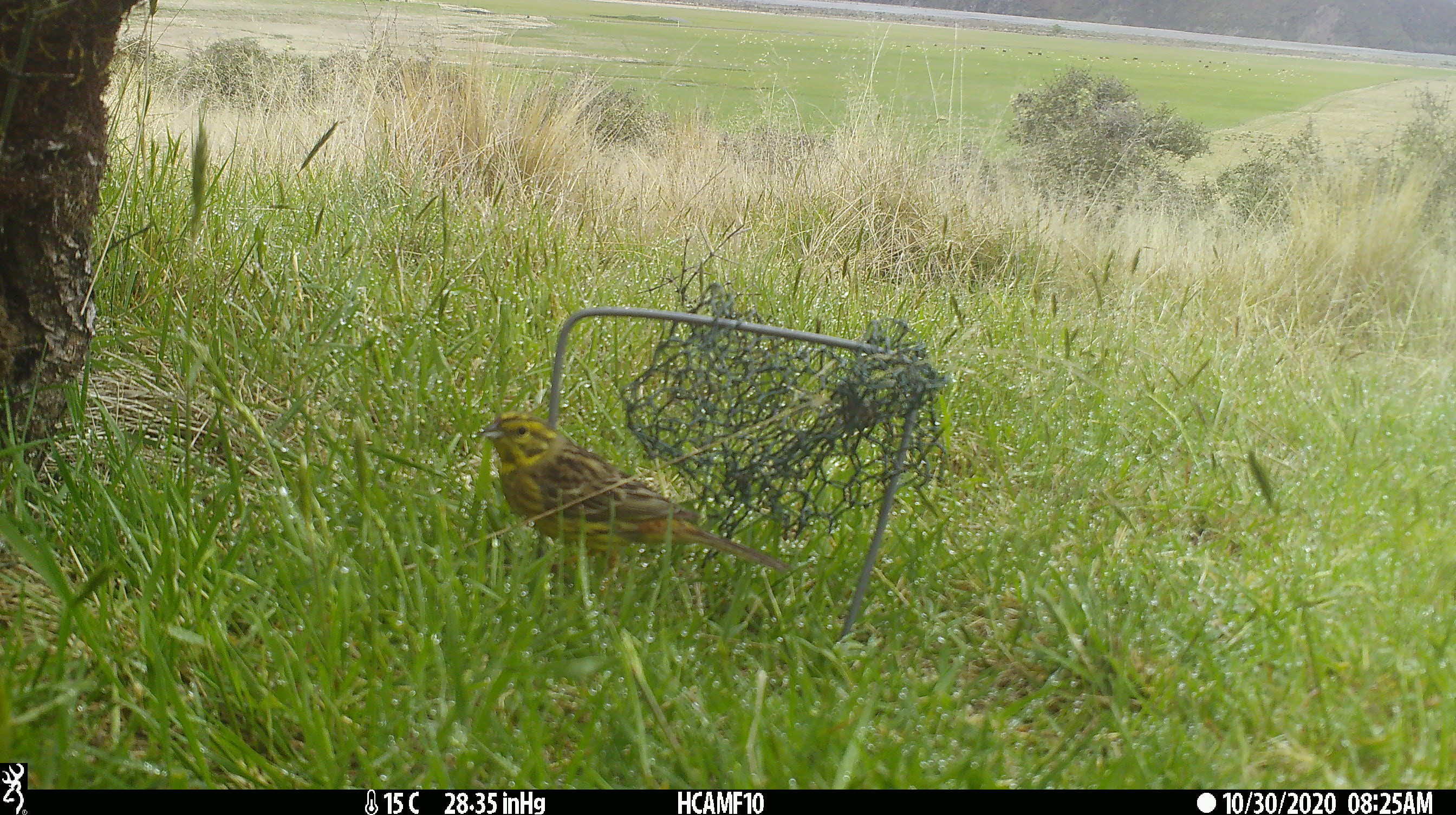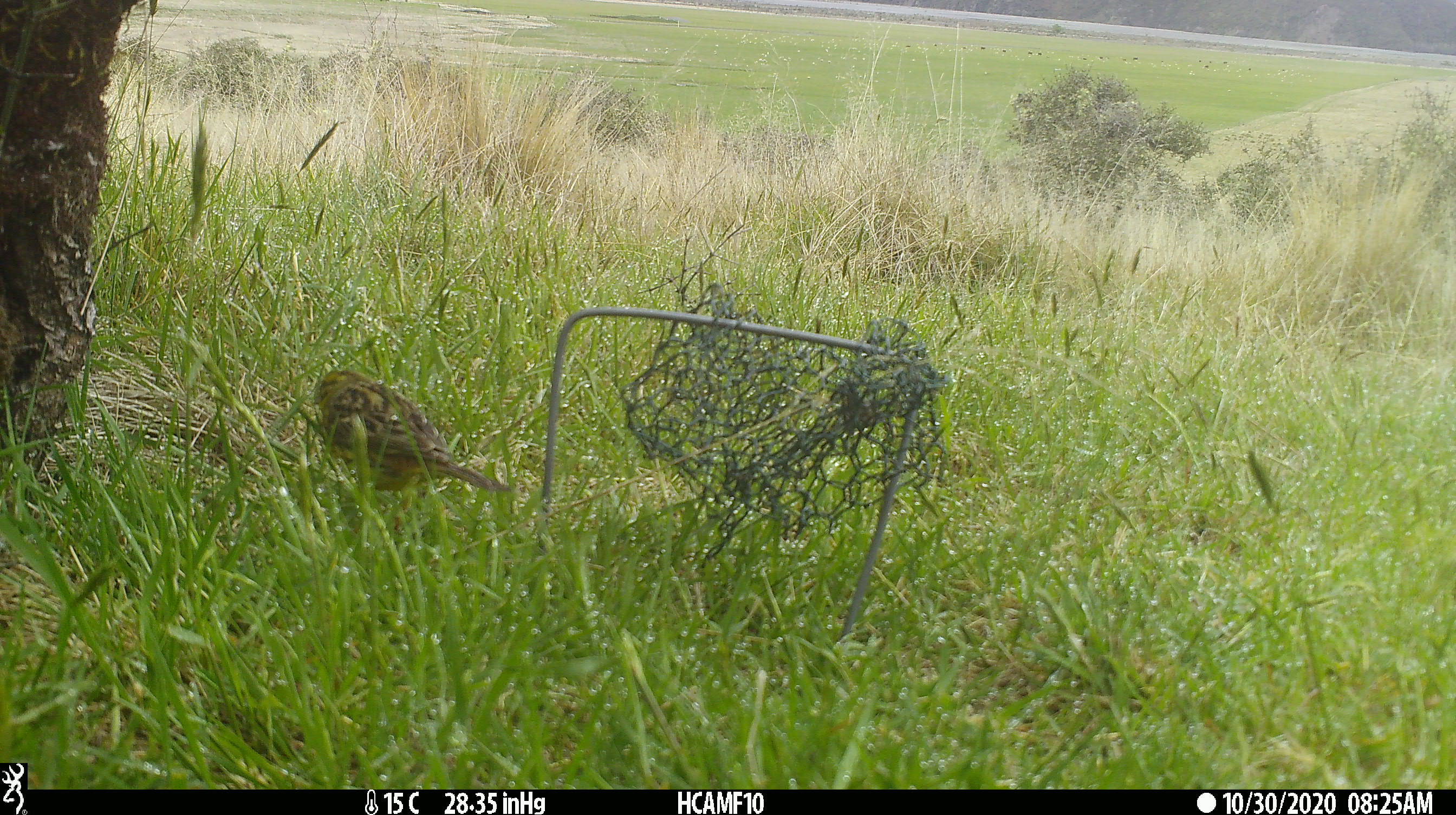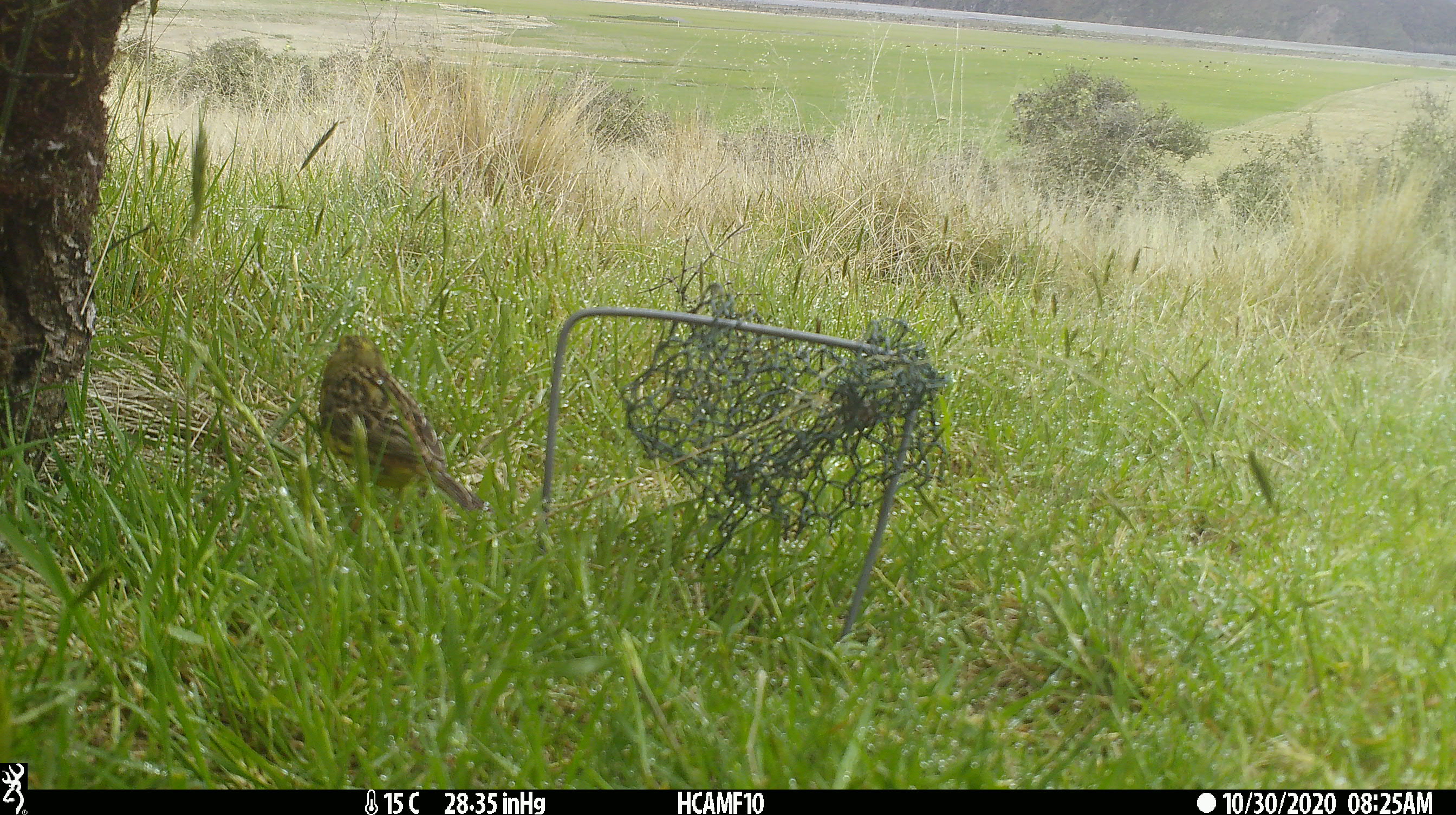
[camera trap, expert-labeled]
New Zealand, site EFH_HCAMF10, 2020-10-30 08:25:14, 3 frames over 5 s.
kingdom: Animalia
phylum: Chordata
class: Aves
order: Passeriformes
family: Emberizidae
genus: Emberiza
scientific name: Emberiza citrinella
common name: yellowhammer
Yellowhammer (Emberiza citrinella).